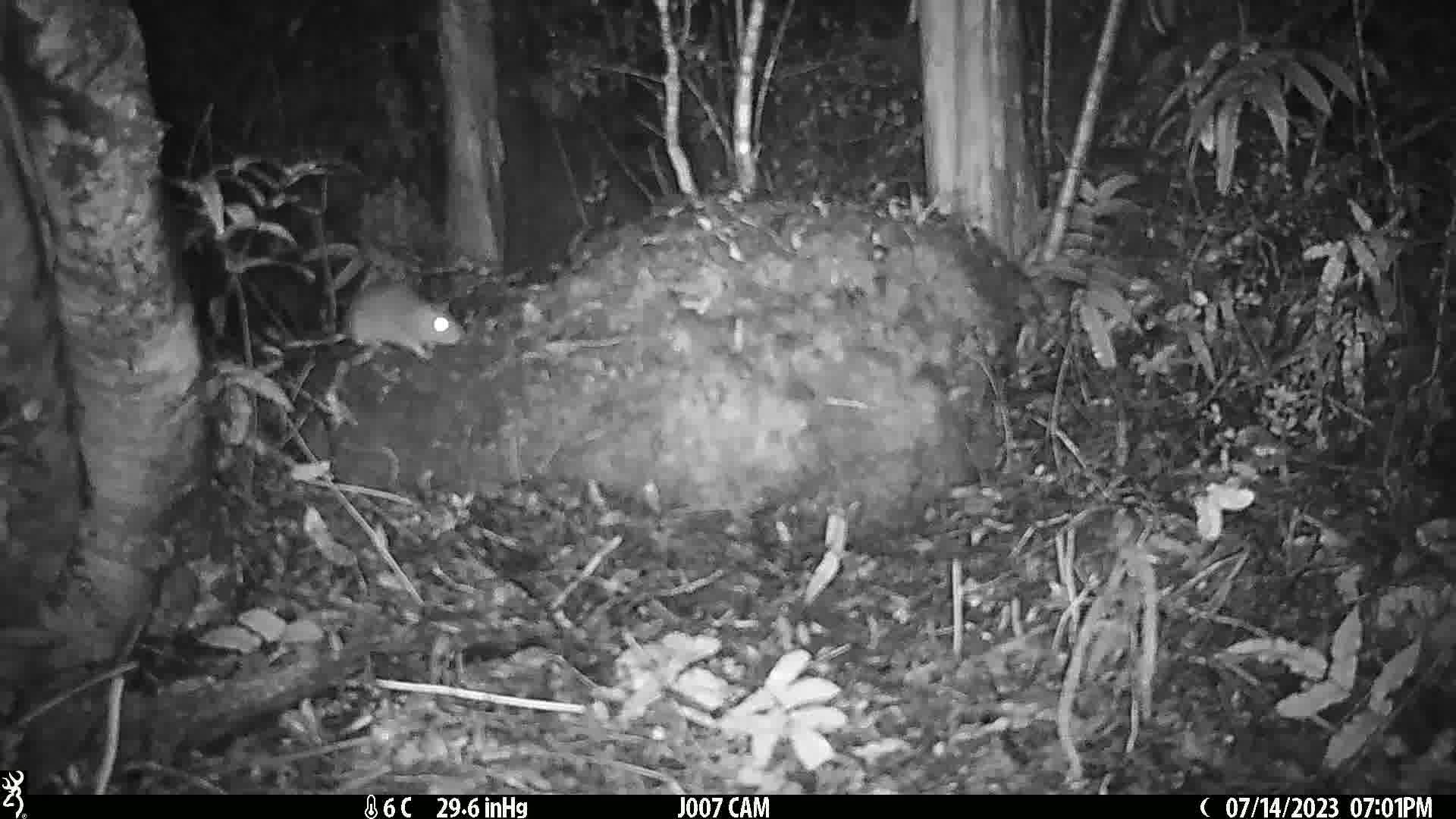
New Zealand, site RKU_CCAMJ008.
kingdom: Animalia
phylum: Chordata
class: Mammalia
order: Rodentia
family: Muridae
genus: Rattus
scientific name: Rattus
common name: rat